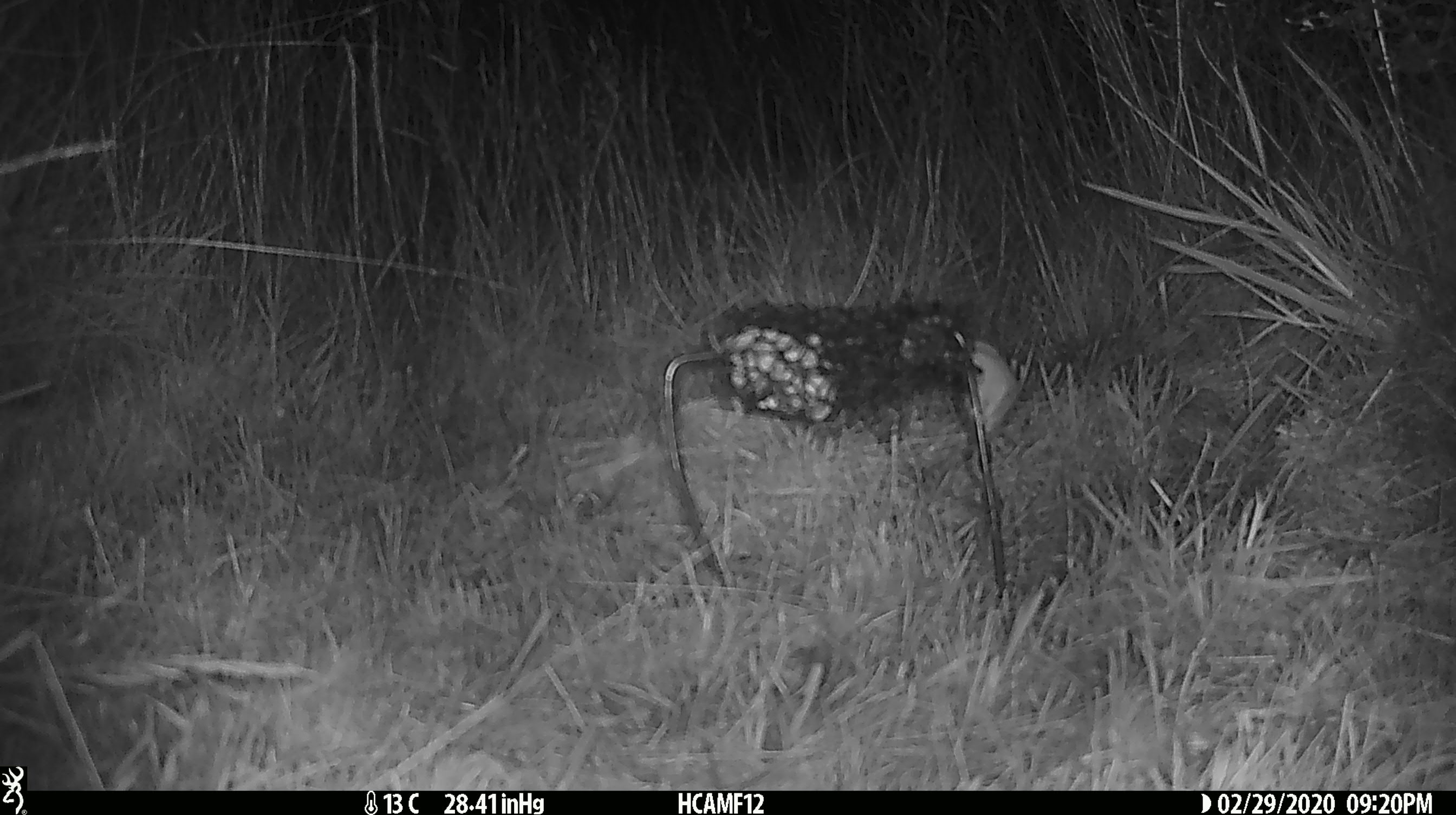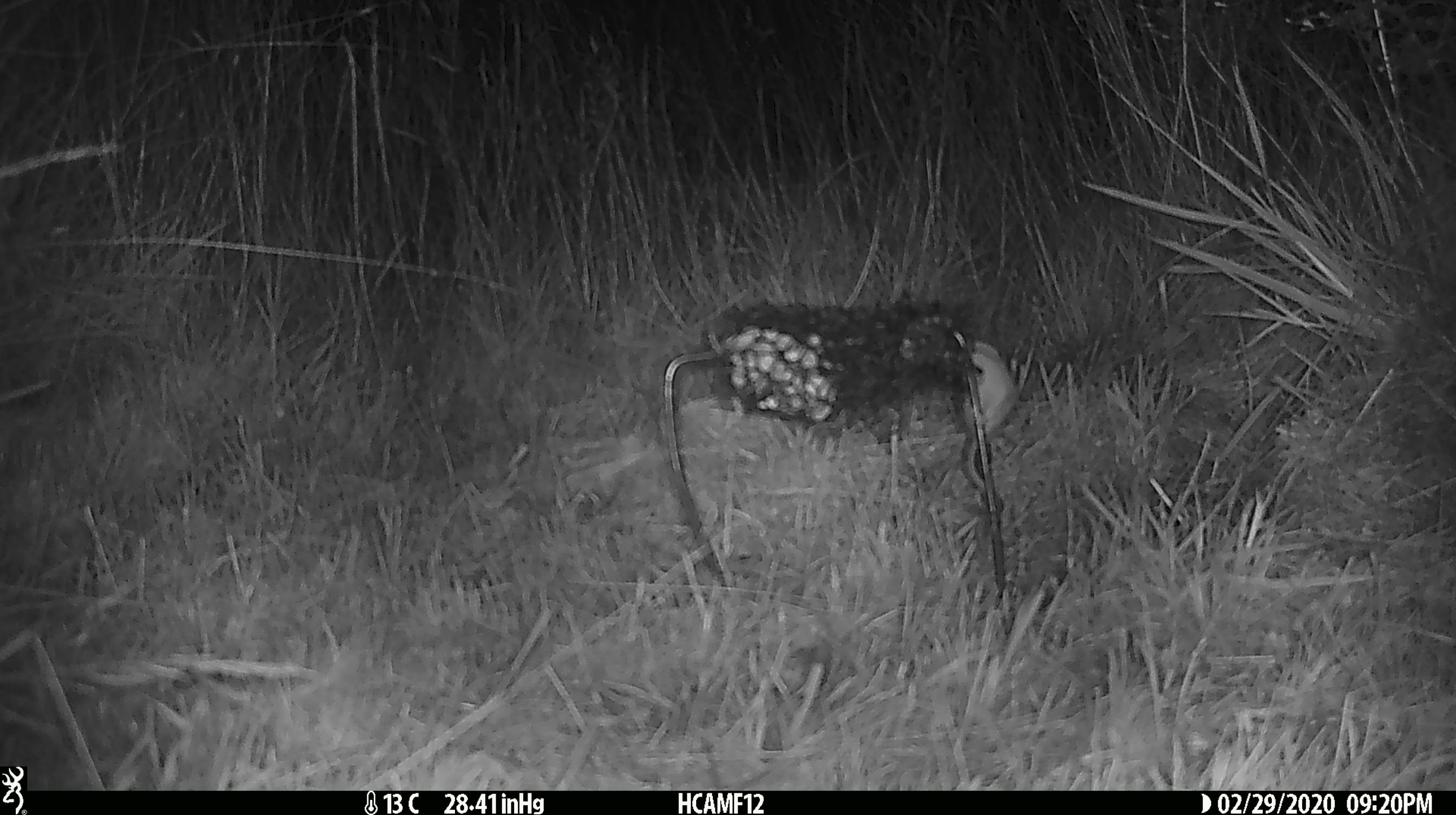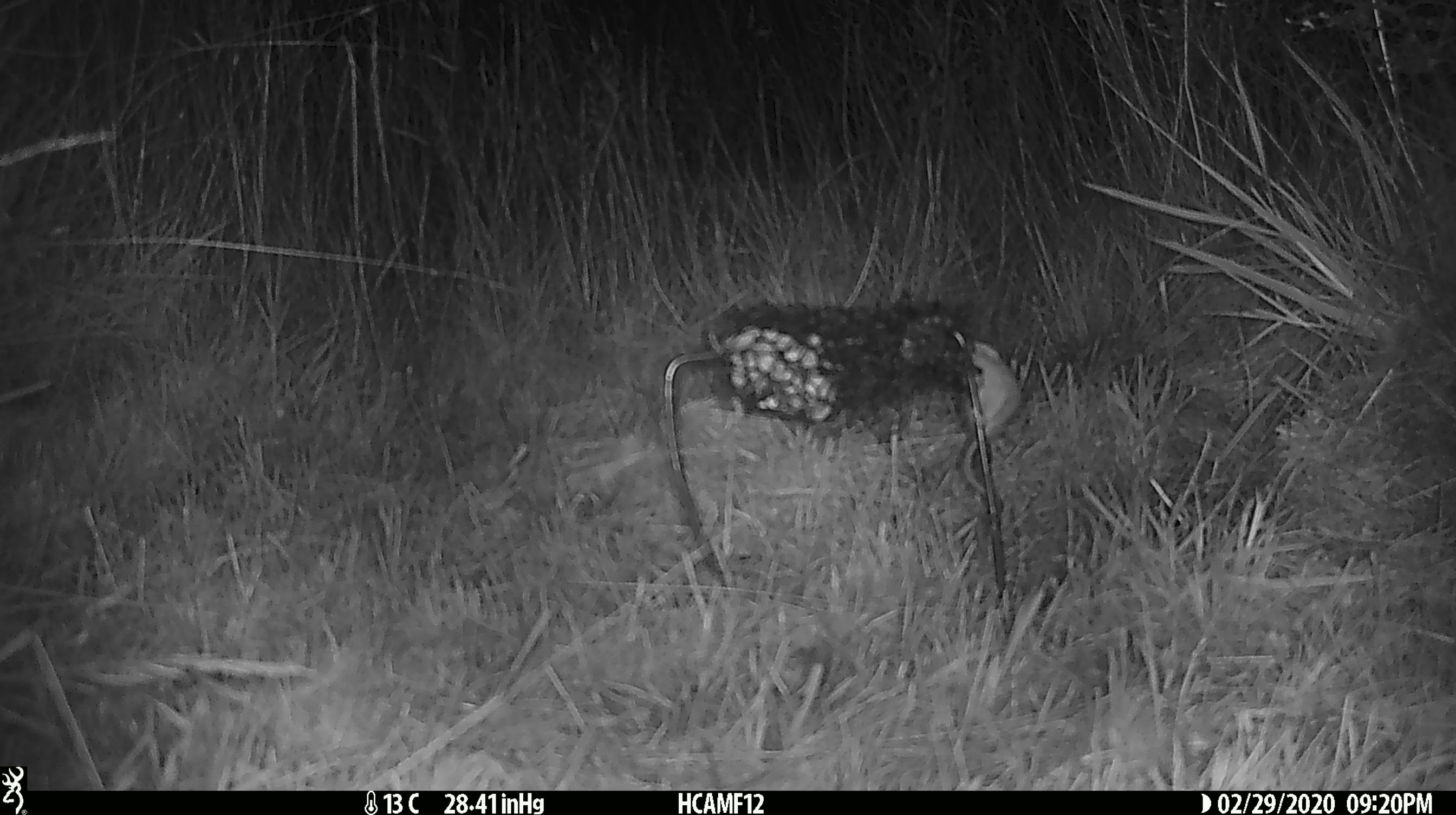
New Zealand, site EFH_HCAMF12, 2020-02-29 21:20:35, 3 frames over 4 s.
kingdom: Animalia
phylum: Chordata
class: Mammalia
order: Rodentia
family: Muridae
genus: Mus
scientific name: Mus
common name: mouse